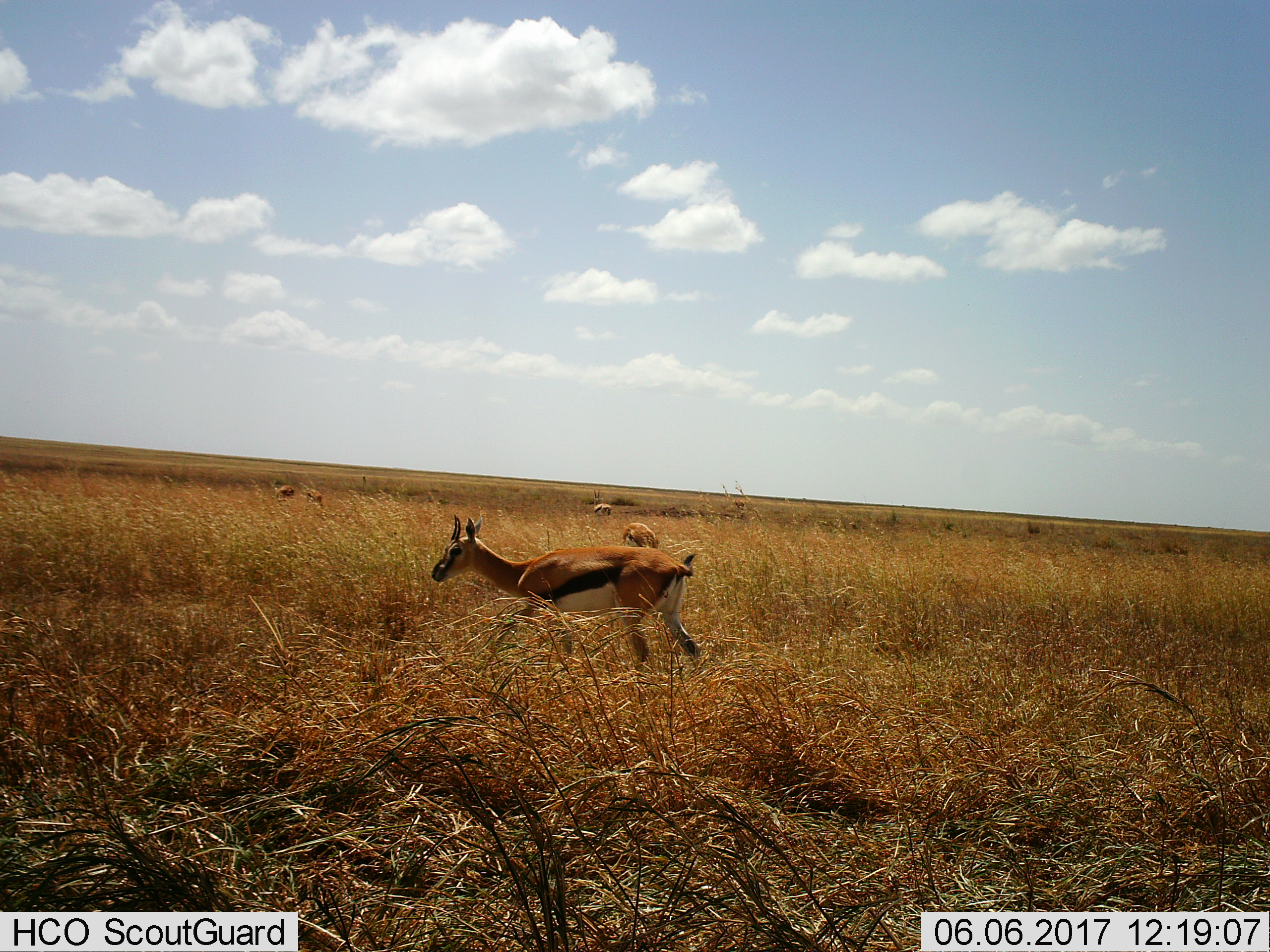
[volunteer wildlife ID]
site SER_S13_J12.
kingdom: Animalia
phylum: Chordata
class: Mammalia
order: Artiodactyla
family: Bovidae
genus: Eudorcas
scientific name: Eudorcas thomsonii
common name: thomson's gazelle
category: gazellethomsons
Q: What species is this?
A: Gazellethomsons (thomson's gazelle) (Eudorcas thomsonii).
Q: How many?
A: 5.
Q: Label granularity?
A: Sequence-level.